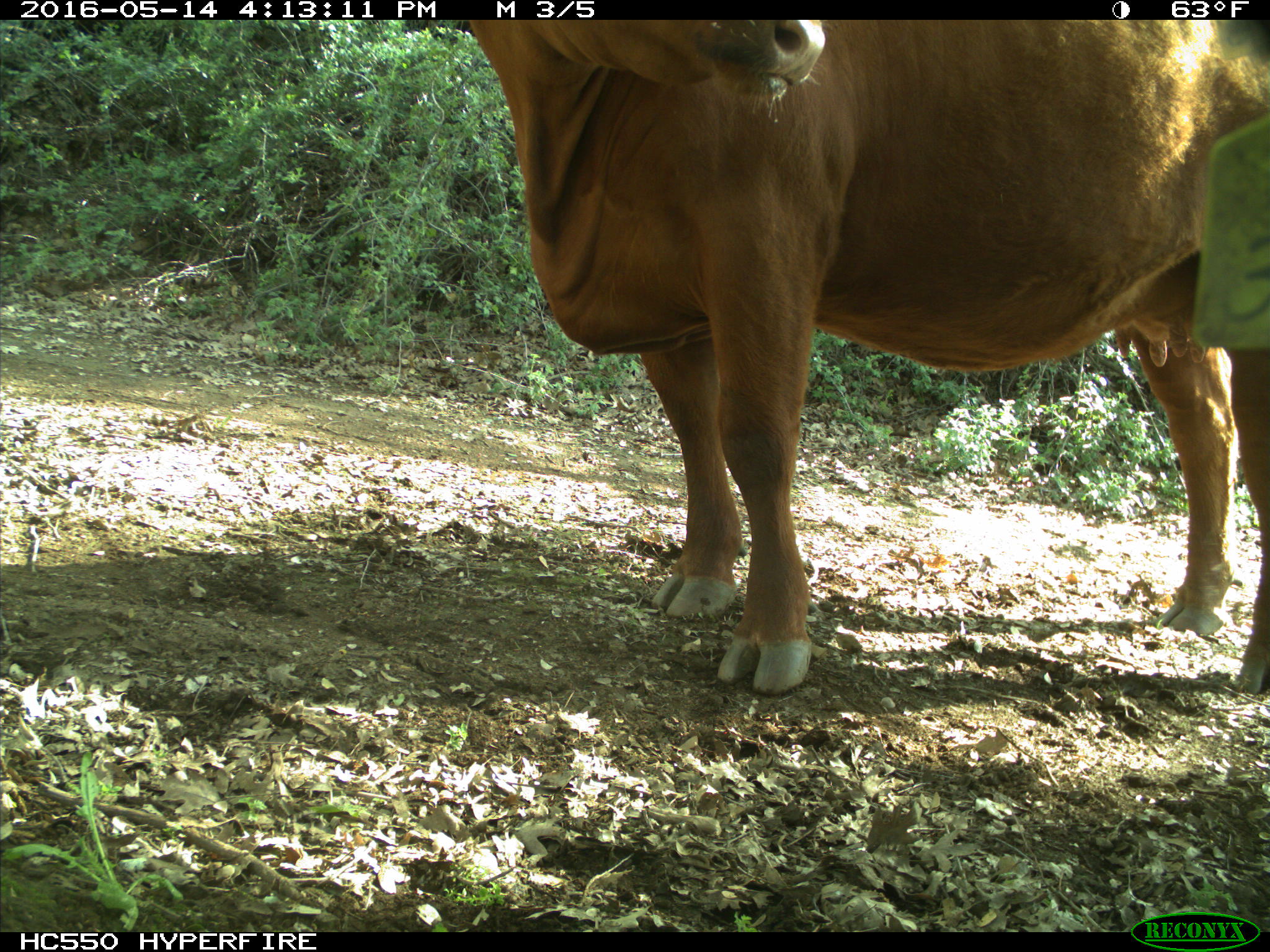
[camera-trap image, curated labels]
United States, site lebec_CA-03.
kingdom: Animalia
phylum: Chordata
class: Mammalia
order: Artiodactyla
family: Bovidae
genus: Bos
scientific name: Bos taurus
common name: domestic cow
Bos taurus (domestic cow).